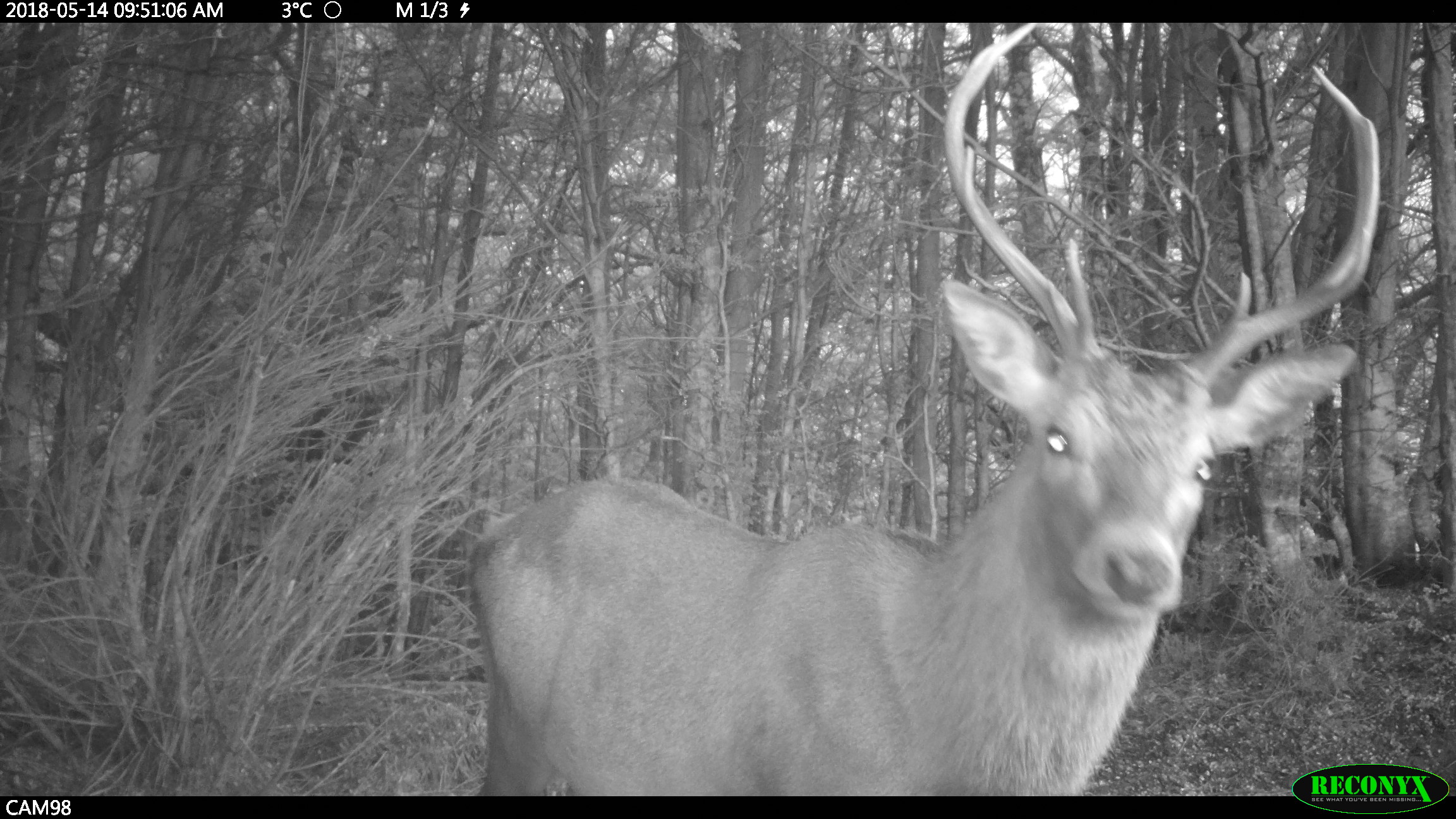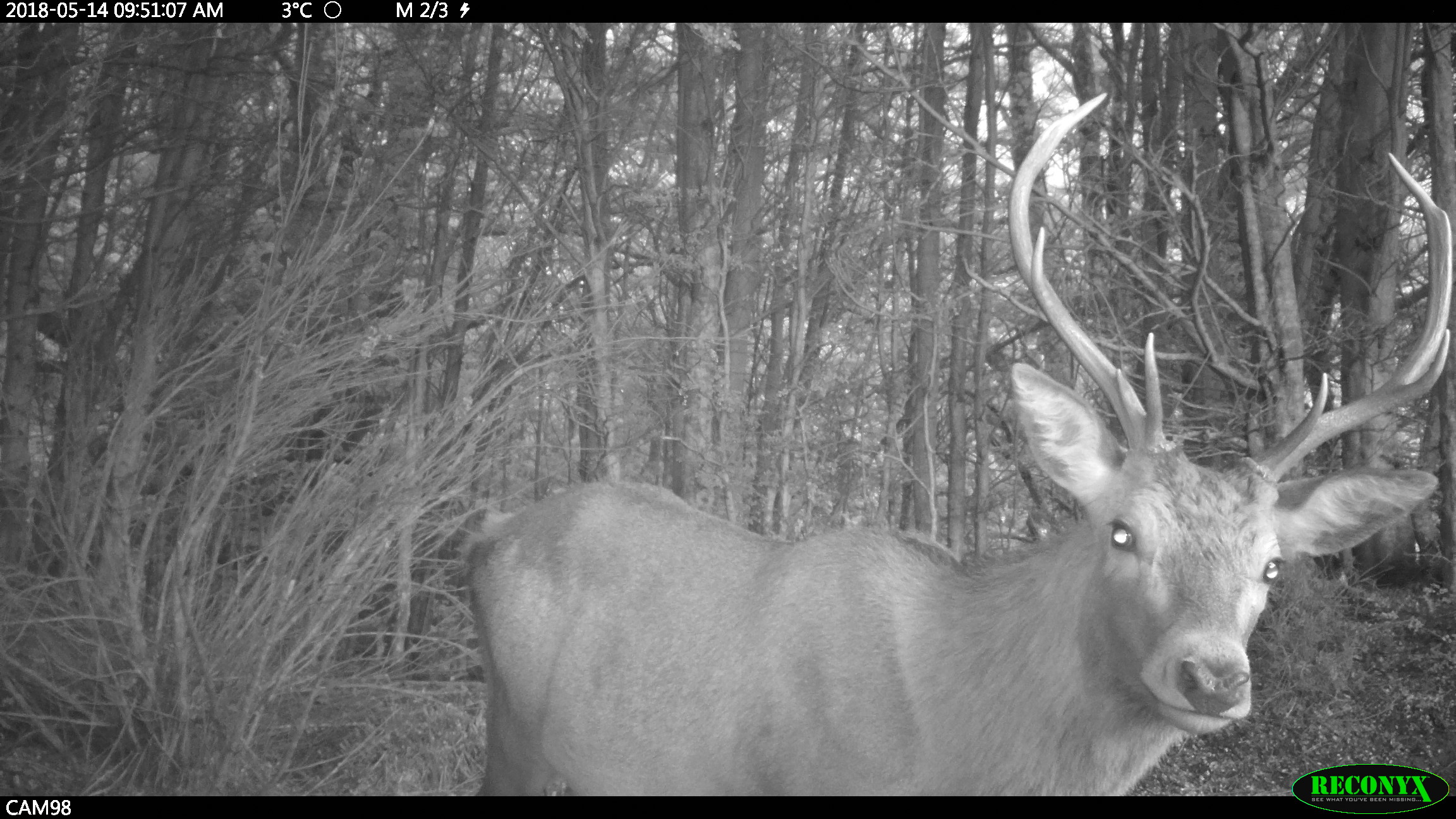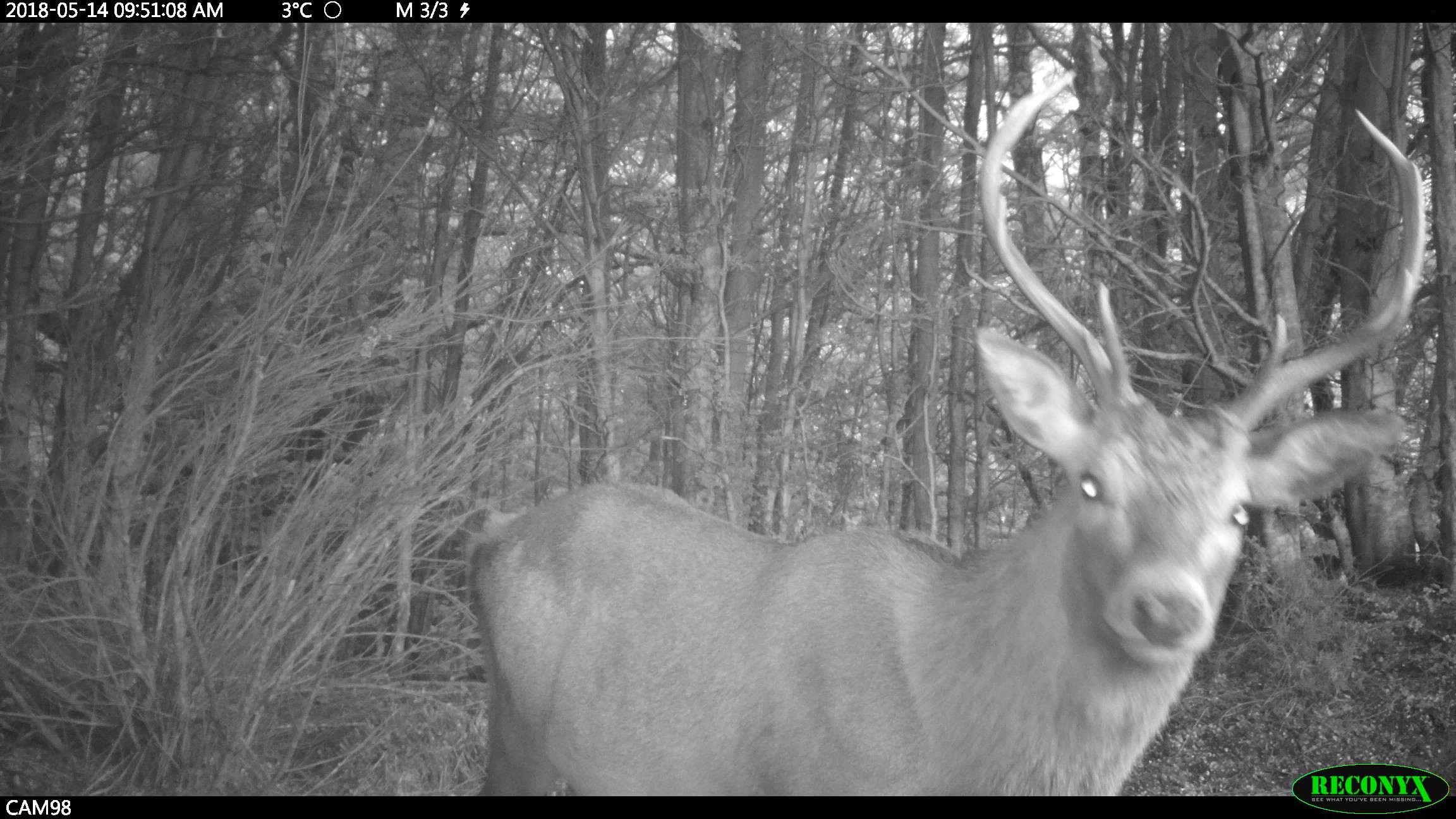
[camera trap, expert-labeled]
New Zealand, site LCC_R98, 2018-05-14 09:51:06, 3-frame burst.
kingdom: Animalia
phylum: Chordata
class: Mammalia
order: Artiodactyla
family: Cervidae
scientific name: Cervidae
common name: deer